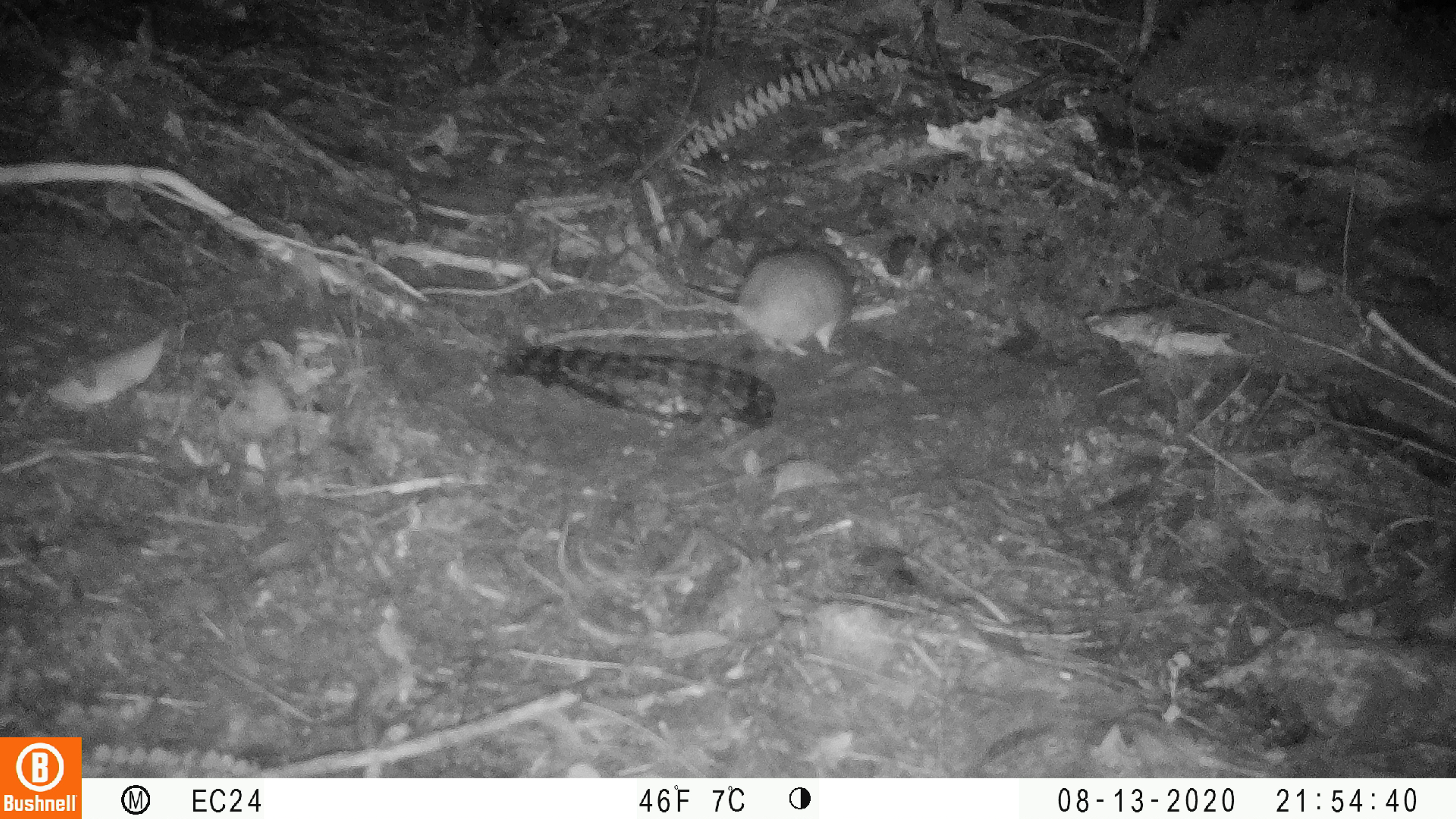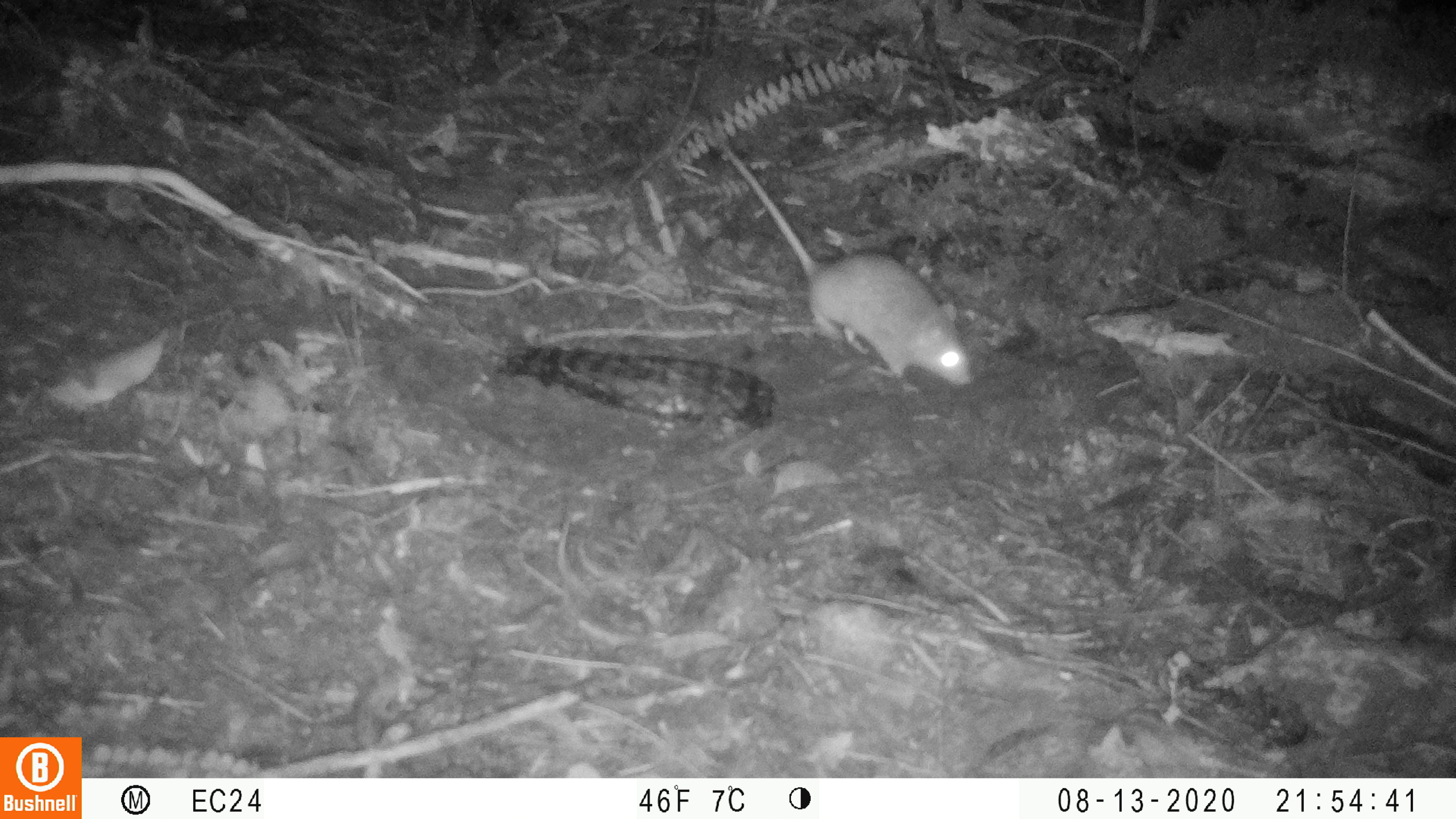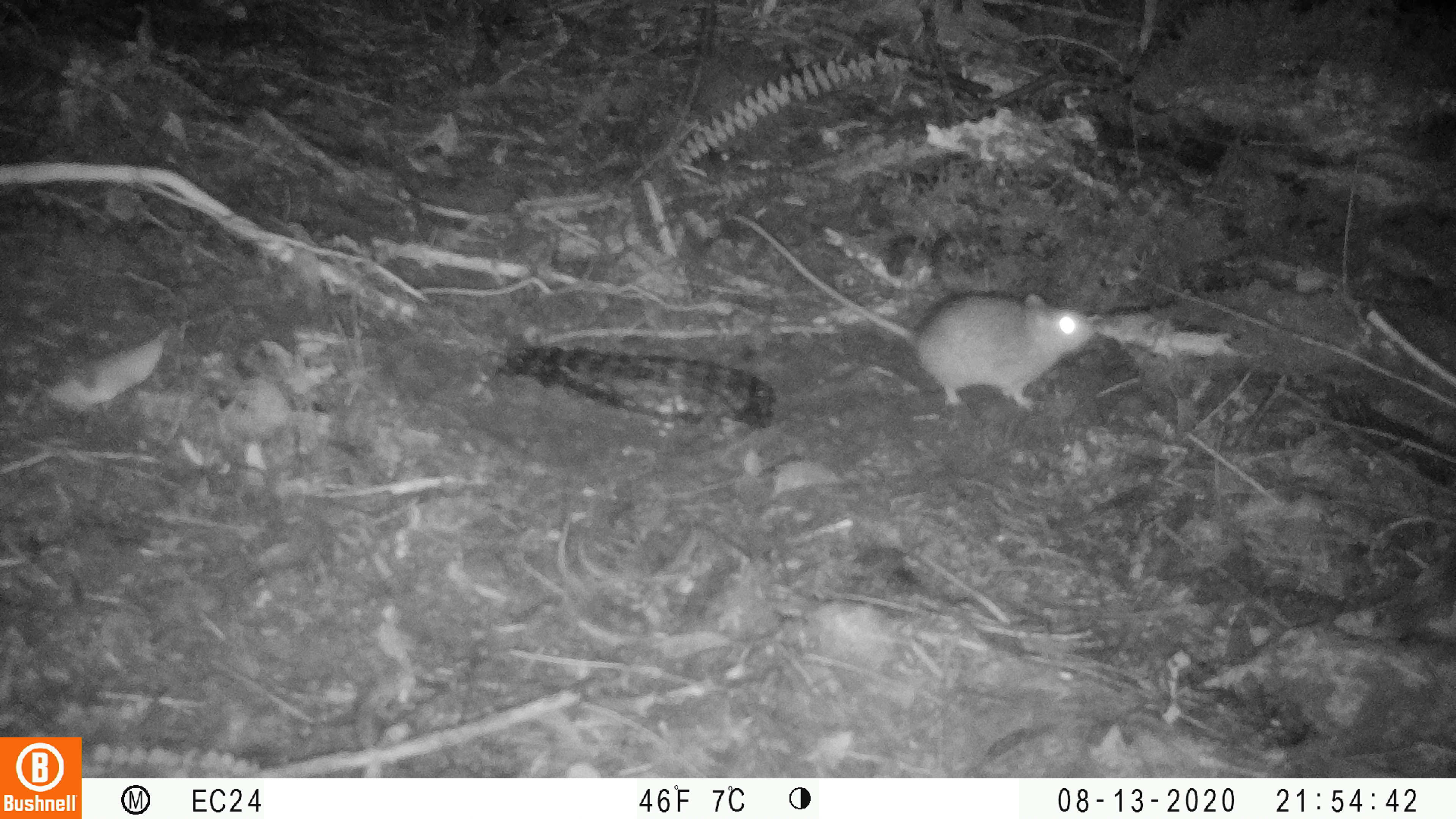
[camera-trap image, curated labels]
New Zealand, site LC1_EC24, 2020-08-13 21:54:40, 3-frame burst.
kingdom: Animalia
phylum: Chordata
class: Mammalia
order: Rodentia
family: Muridae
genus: Rattus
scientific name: Rattus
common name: rat